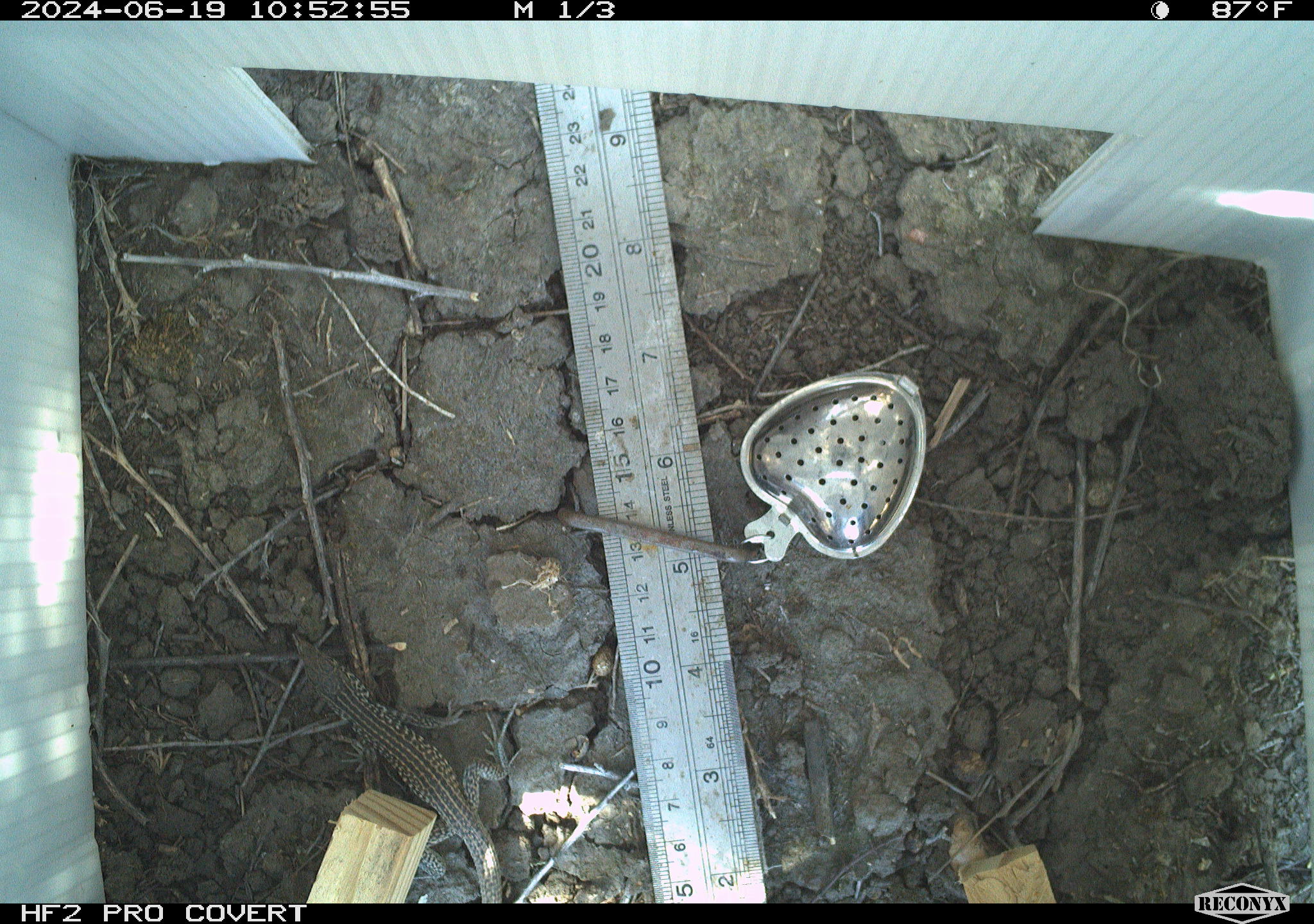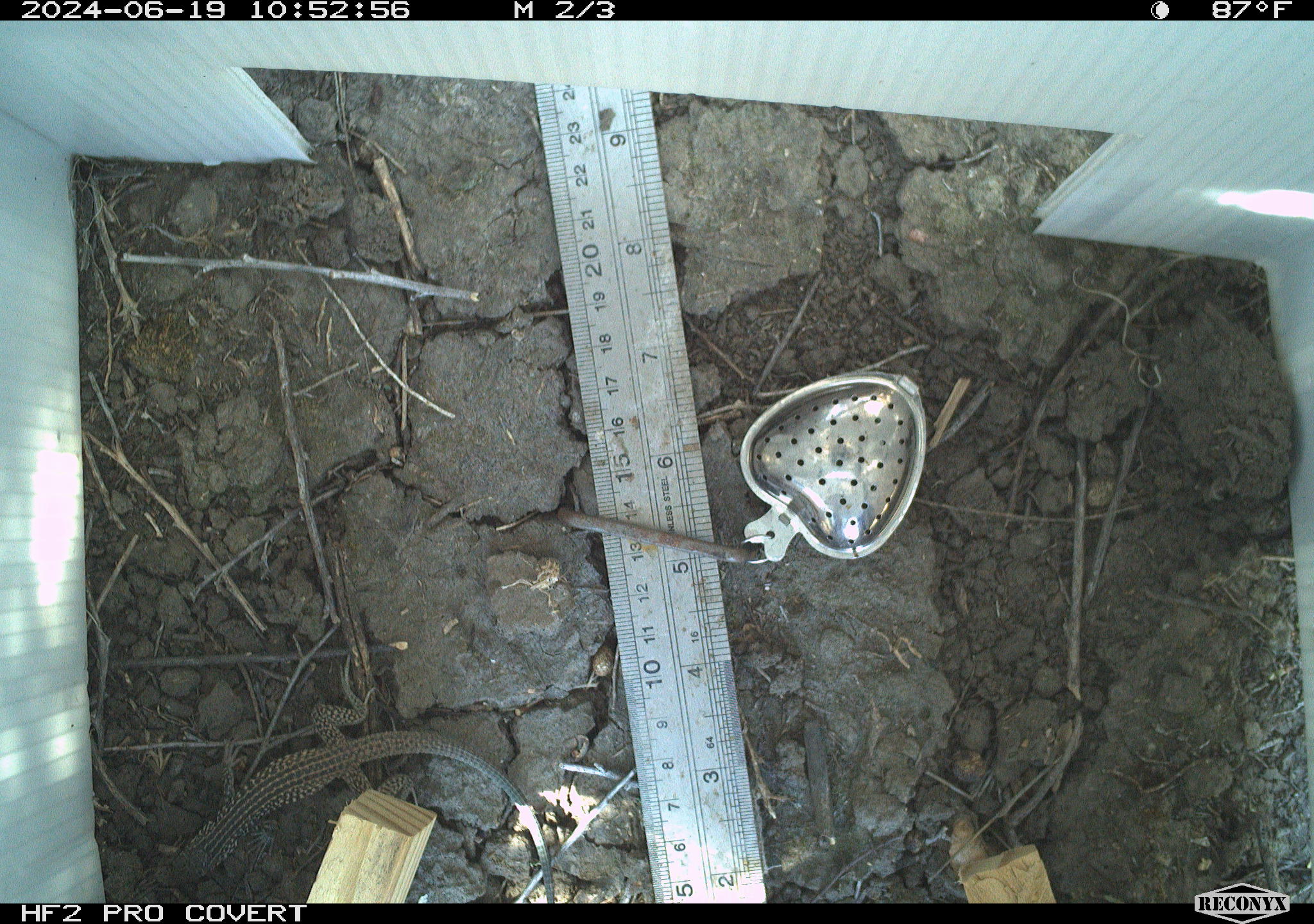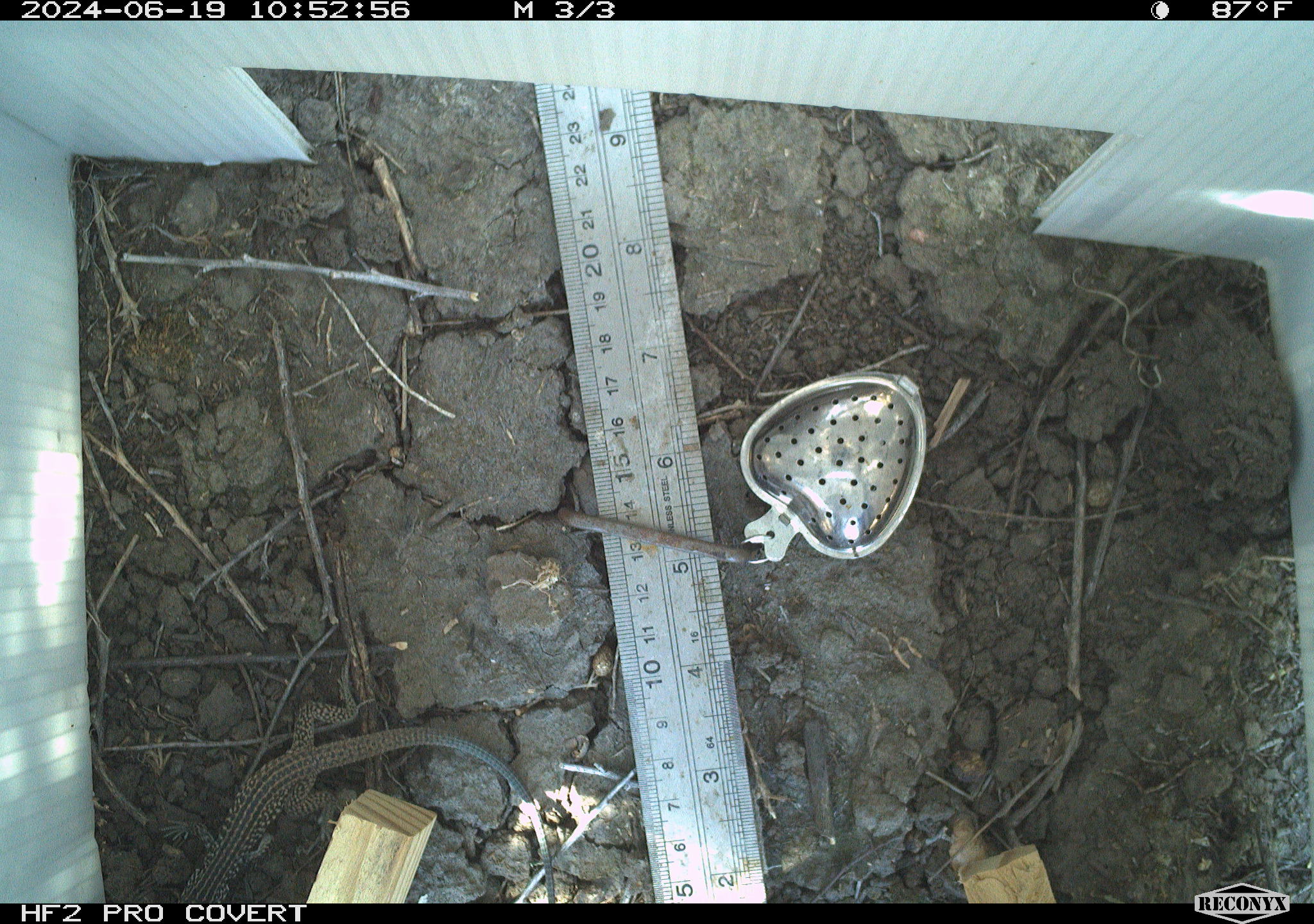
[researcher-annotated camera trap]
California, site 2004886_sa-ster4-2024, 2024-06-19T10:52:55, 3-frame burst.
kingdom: Animalia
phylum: Chordata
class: Reptilia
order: Squamata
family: Teiidae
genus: Aspidoscelis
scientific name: Aspidoscelis tigris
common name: western whiptail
Western whiptail (Aspidoscelis tigris).